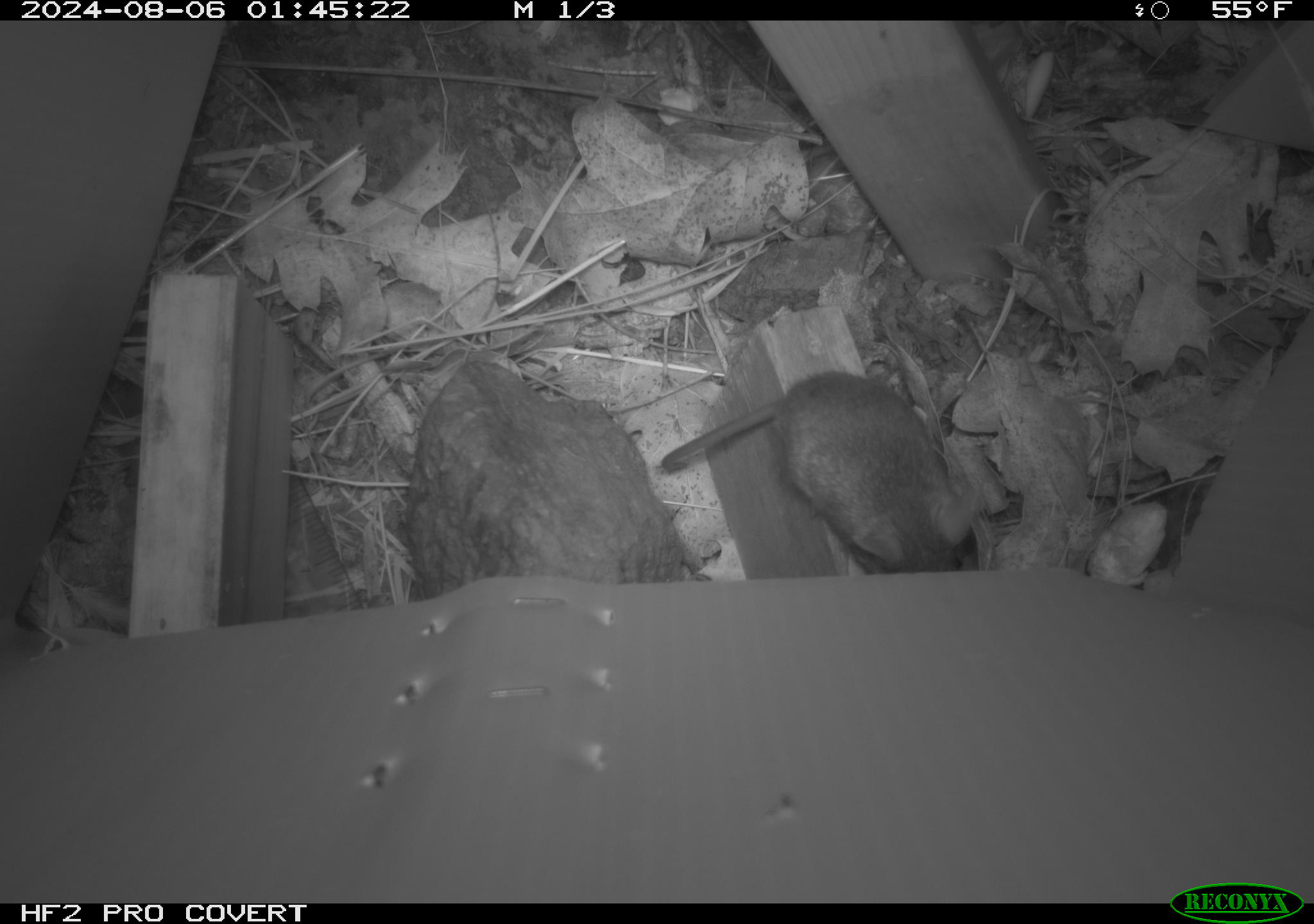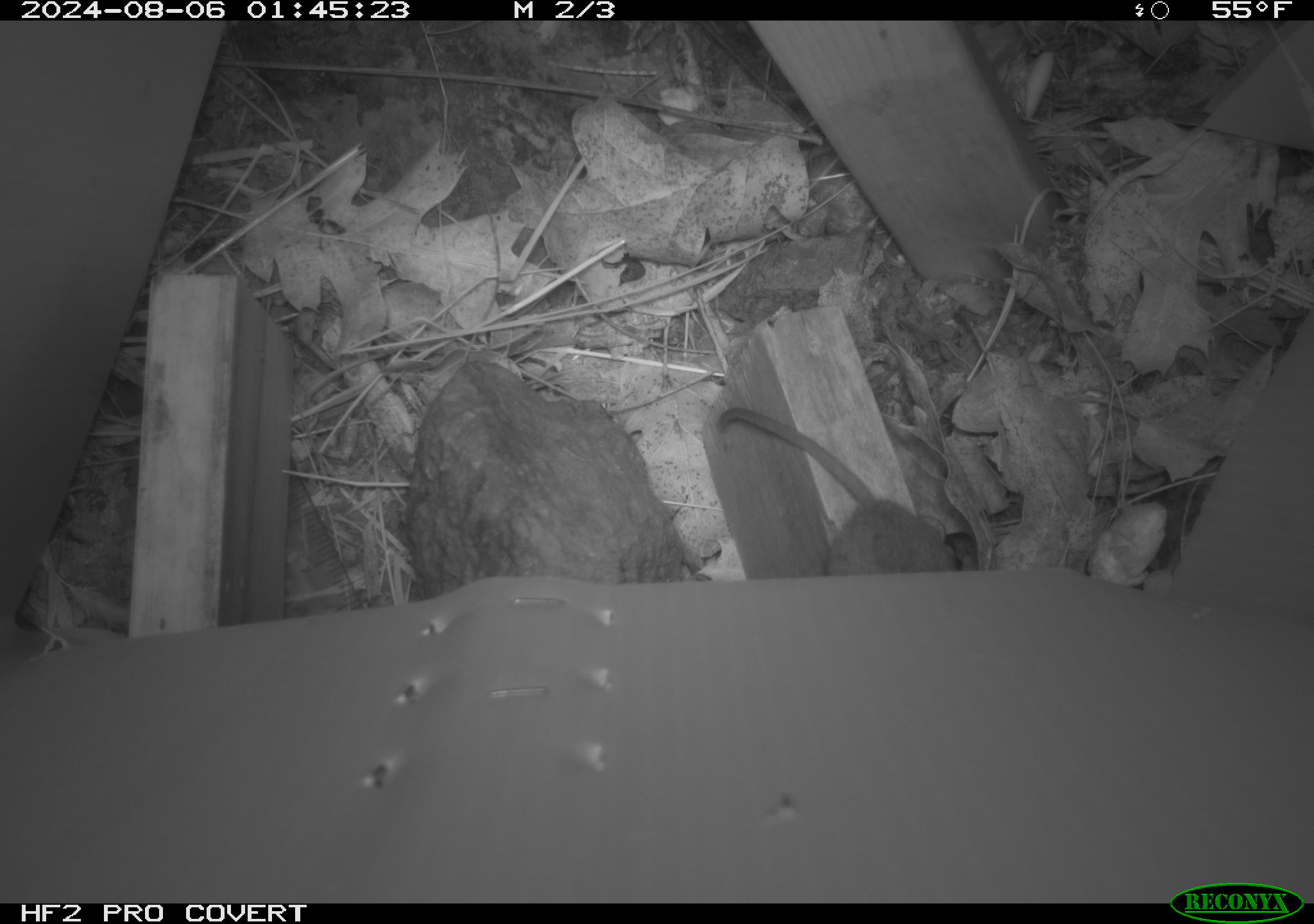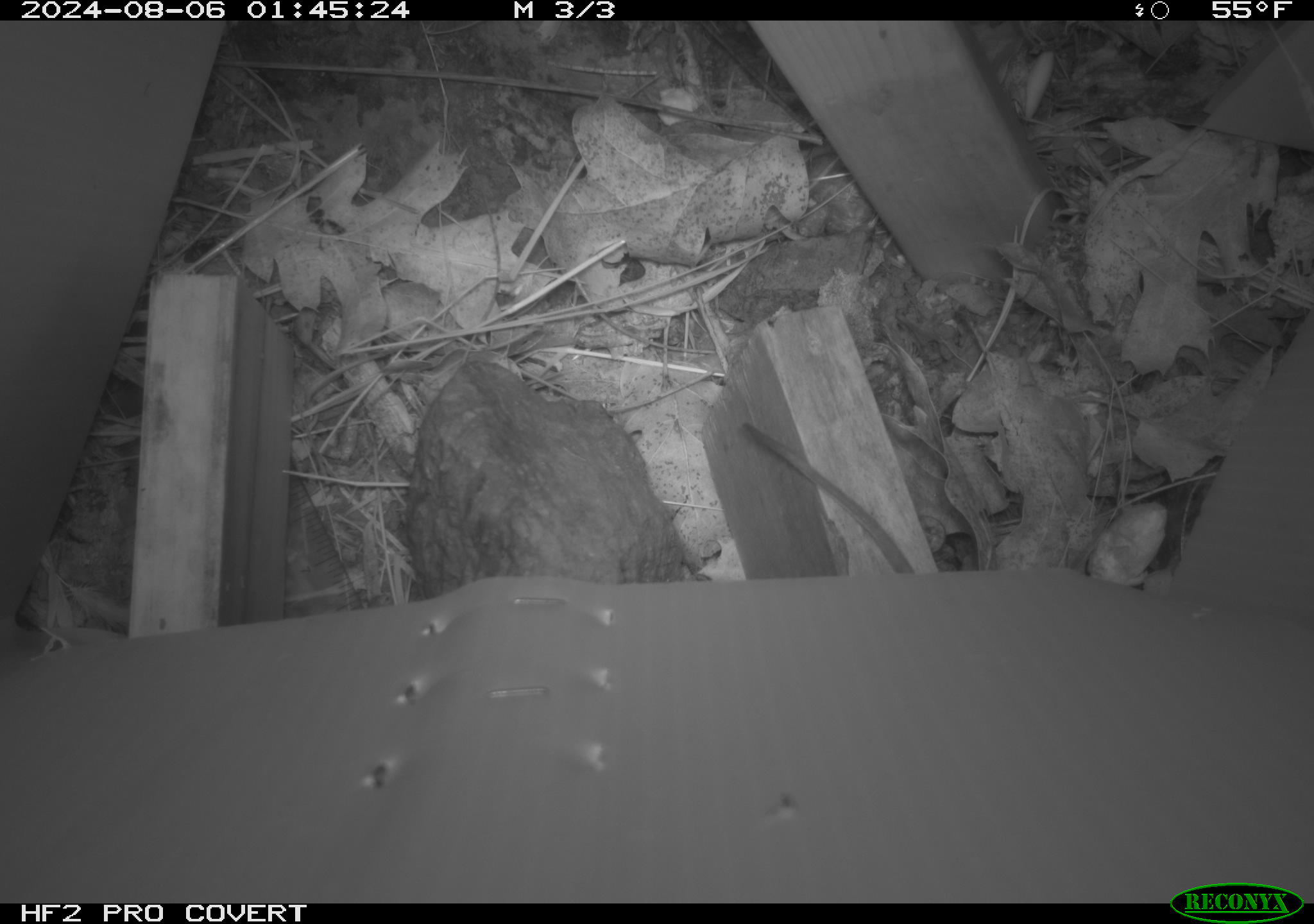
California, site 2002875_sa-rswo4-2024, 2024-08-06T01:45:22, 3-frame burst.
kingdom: Animalia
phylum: Chordata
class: Mammalia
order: Rodentia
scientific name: Rodentia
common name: mouse species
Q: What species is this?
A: Mouse species (Rodentia).